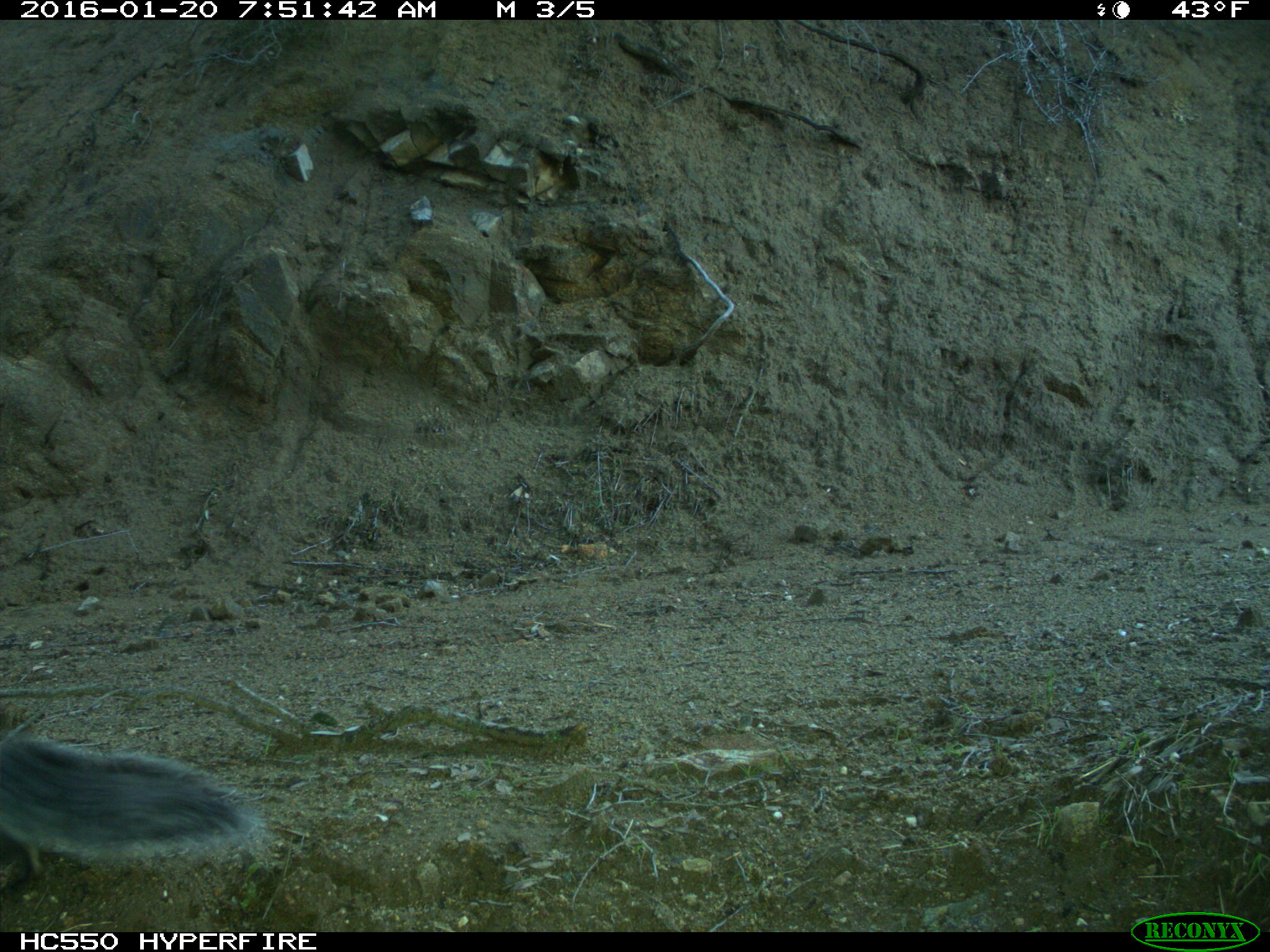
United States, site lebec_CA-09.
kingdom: Animalia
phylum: Chordata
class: Mammalia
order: Rodentia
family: Sciuridae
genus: Sciurus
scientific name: Sciurus carolinensis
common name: eastern gray squirrel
Sciurus carolinensis (eastern gray squirrel).